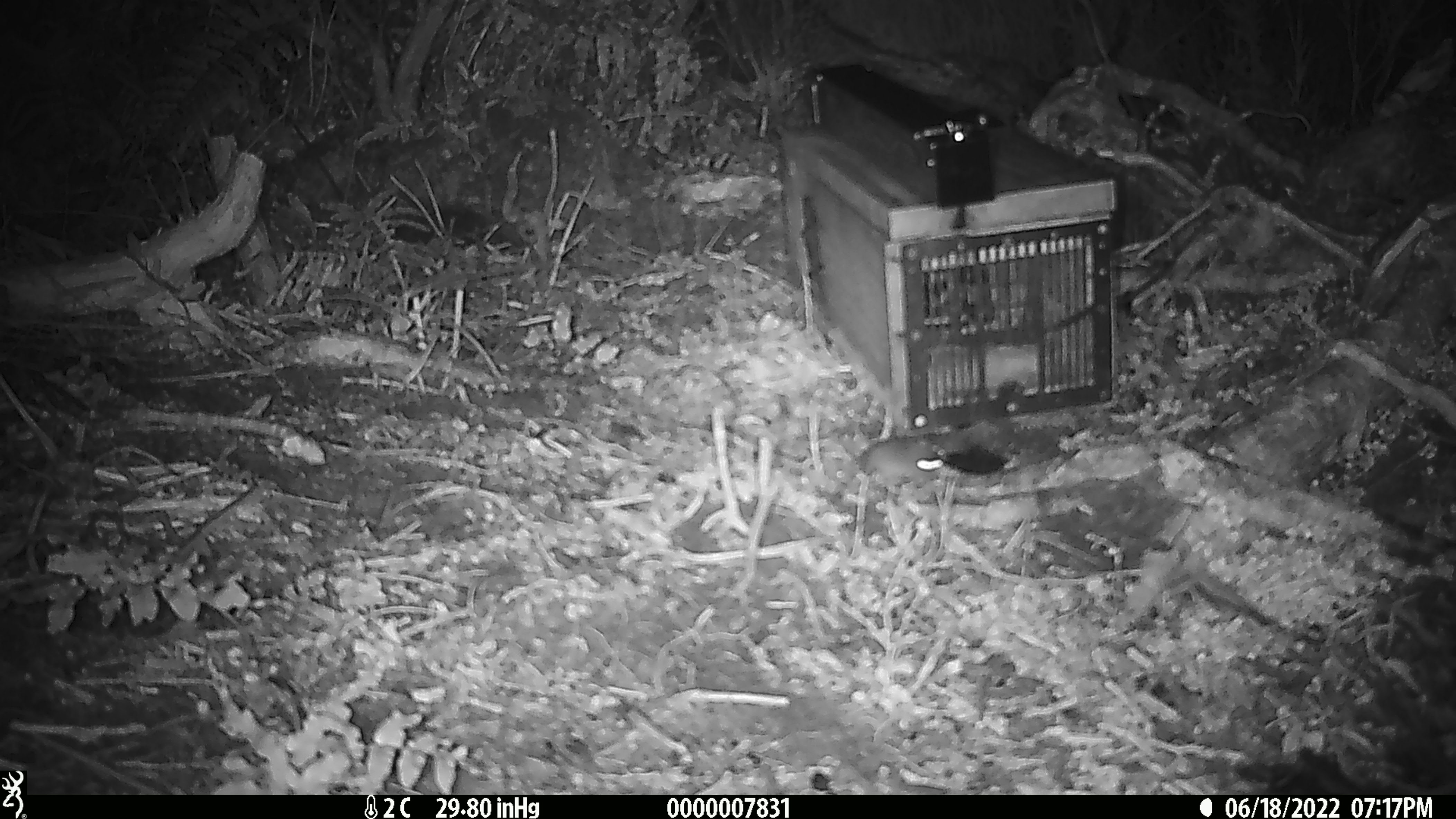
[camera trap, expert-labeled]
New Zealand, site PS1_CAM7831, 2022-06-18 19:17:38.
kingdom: Animalia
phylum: Chordata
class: Mammalia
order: Rodentia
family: Muridae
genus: Mus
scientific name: Mus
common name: mouse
Mouse (Mus).